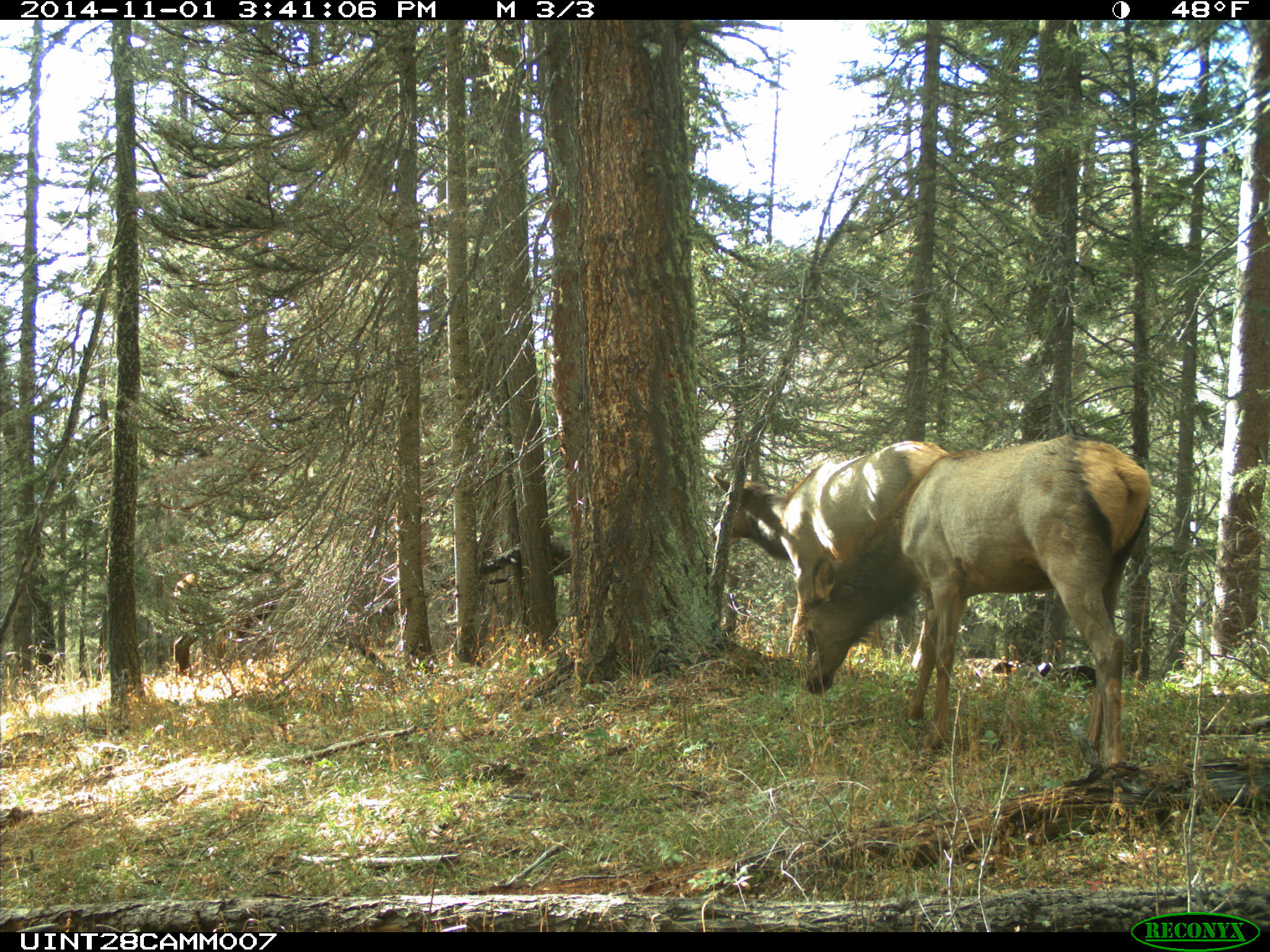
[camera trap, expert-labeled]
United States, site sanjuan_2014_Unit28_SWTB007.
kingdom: Animalia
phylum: Chordata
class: Mammalia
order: Artiodactyla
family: Cervidae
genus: Cervus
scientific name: Cervus elaphus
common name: red deer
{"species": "Cervus elaphus (red deer)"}